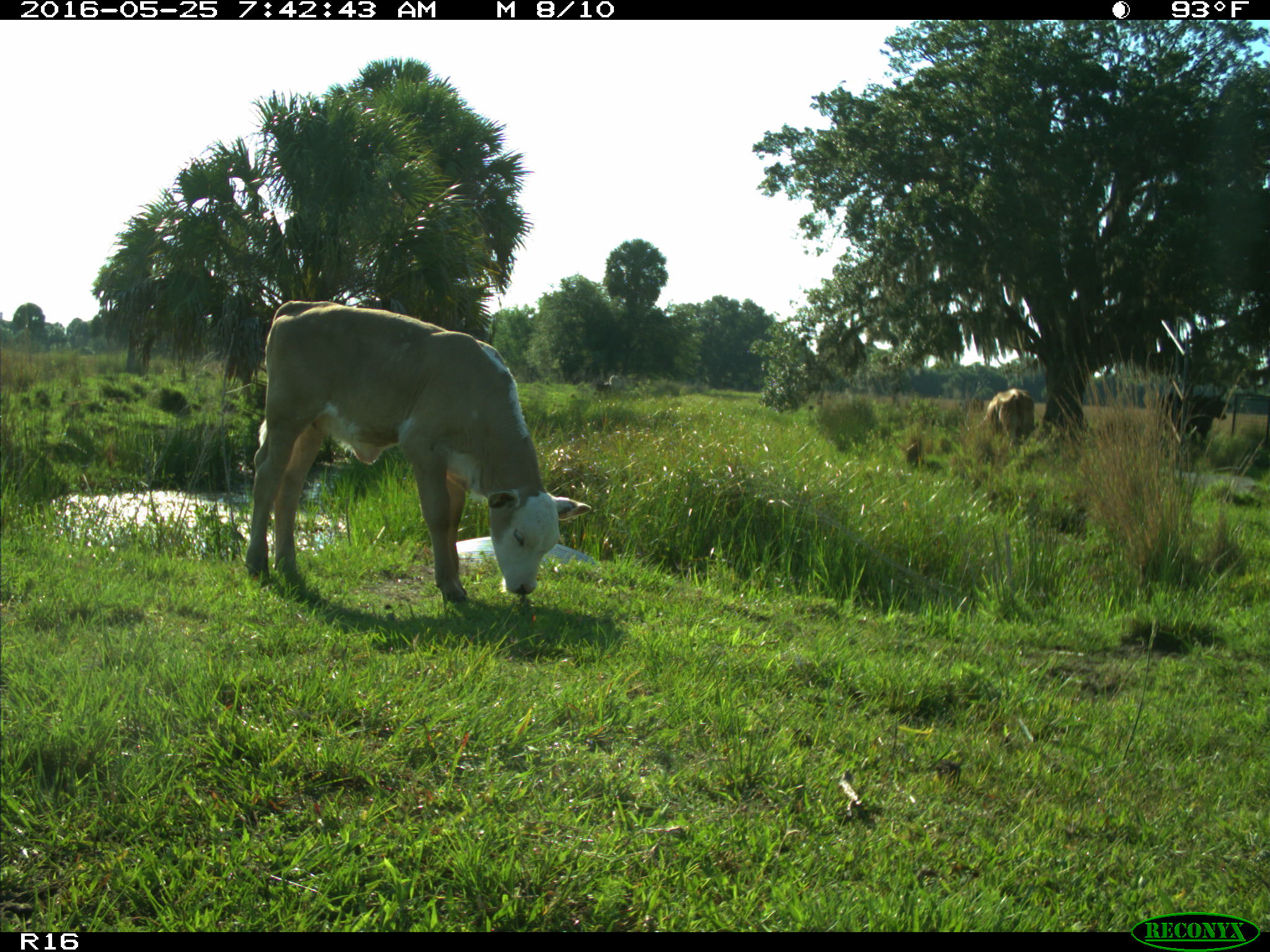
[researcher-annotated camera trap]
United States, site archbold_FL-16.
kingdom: Animalia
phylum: Chordata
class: Mammalia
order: Artiodactyla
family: Bovidae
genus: Bos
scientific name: Bos taurus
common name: domestic cow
Bos taurus (domestic cow).